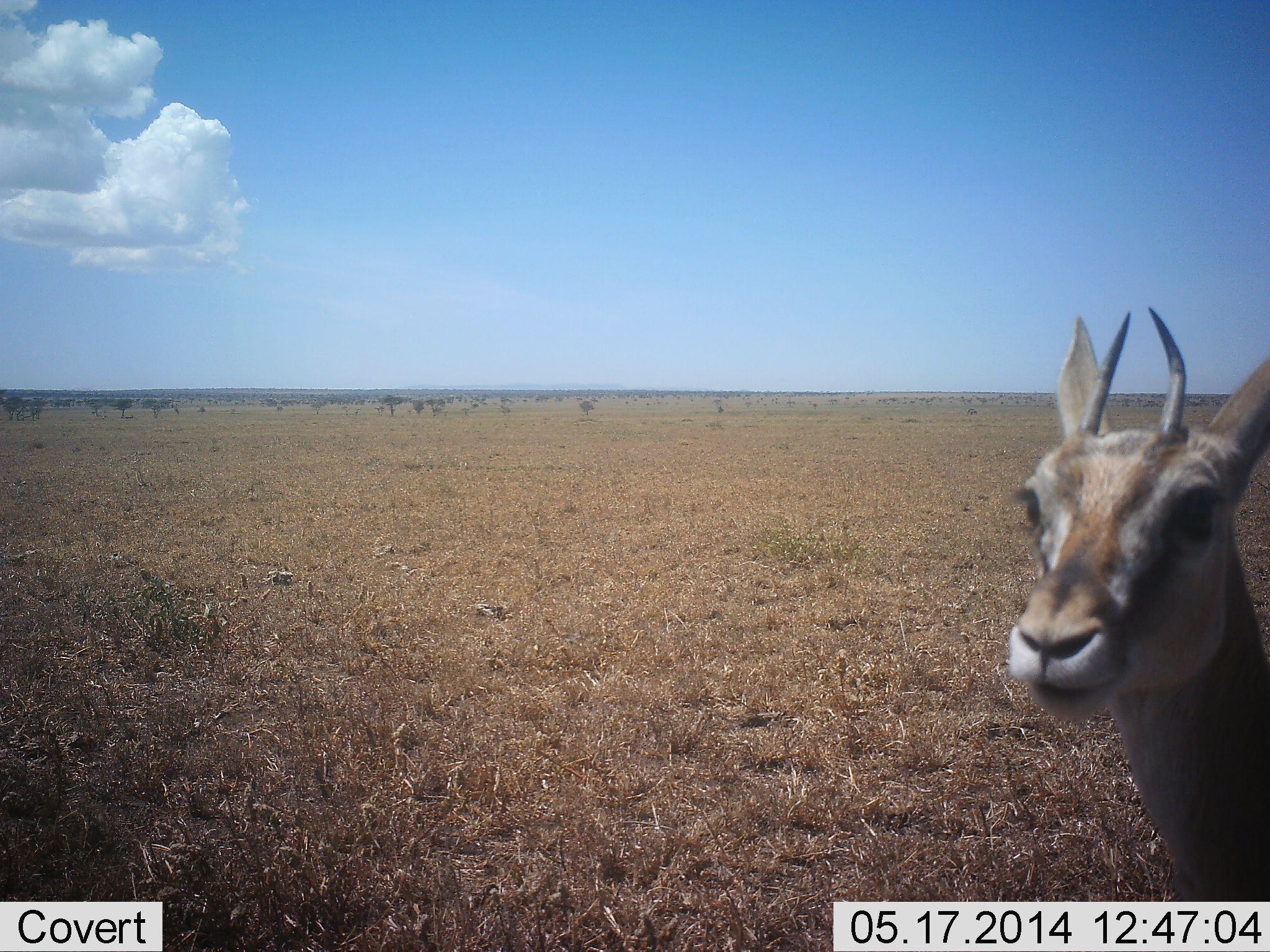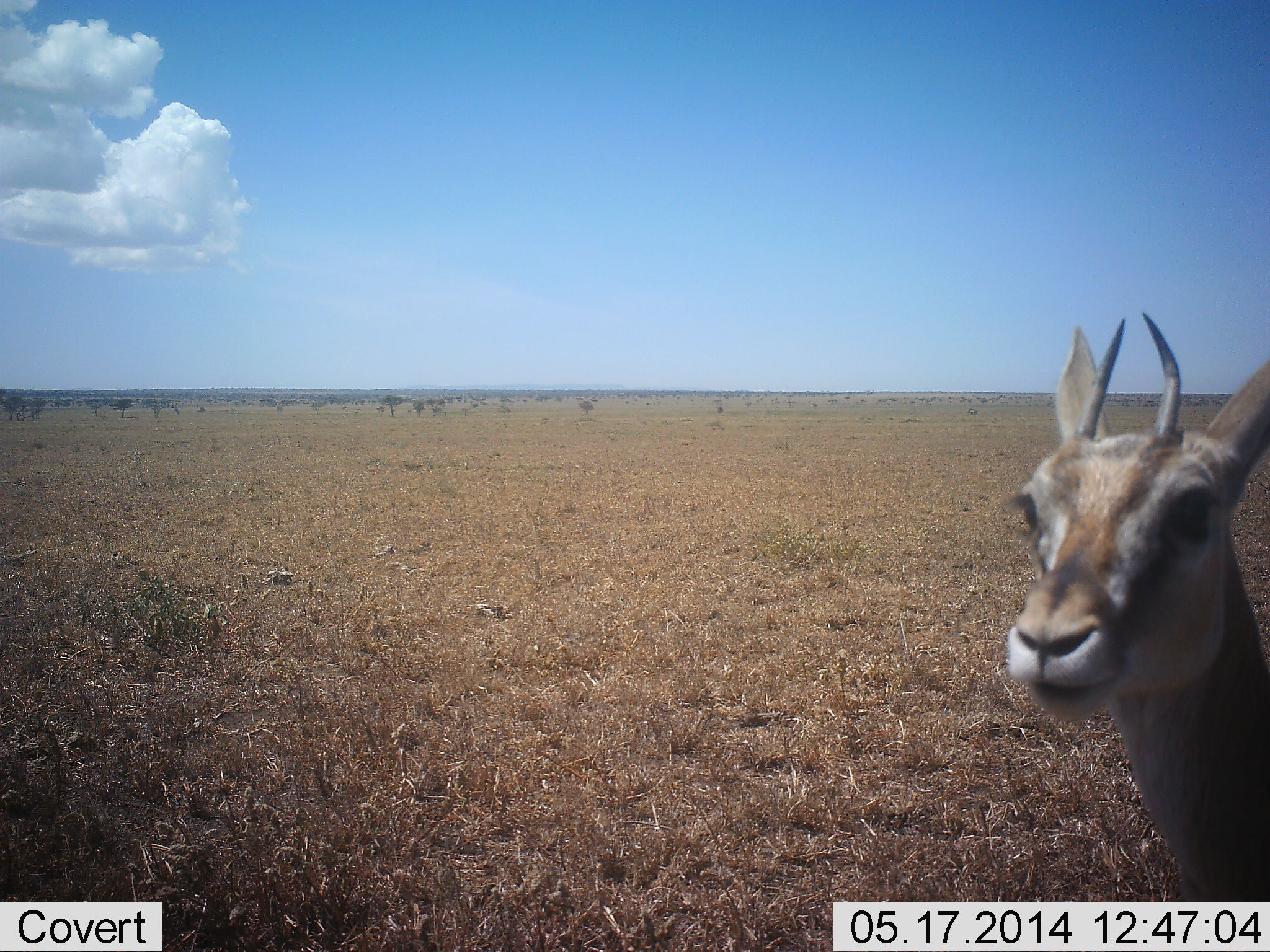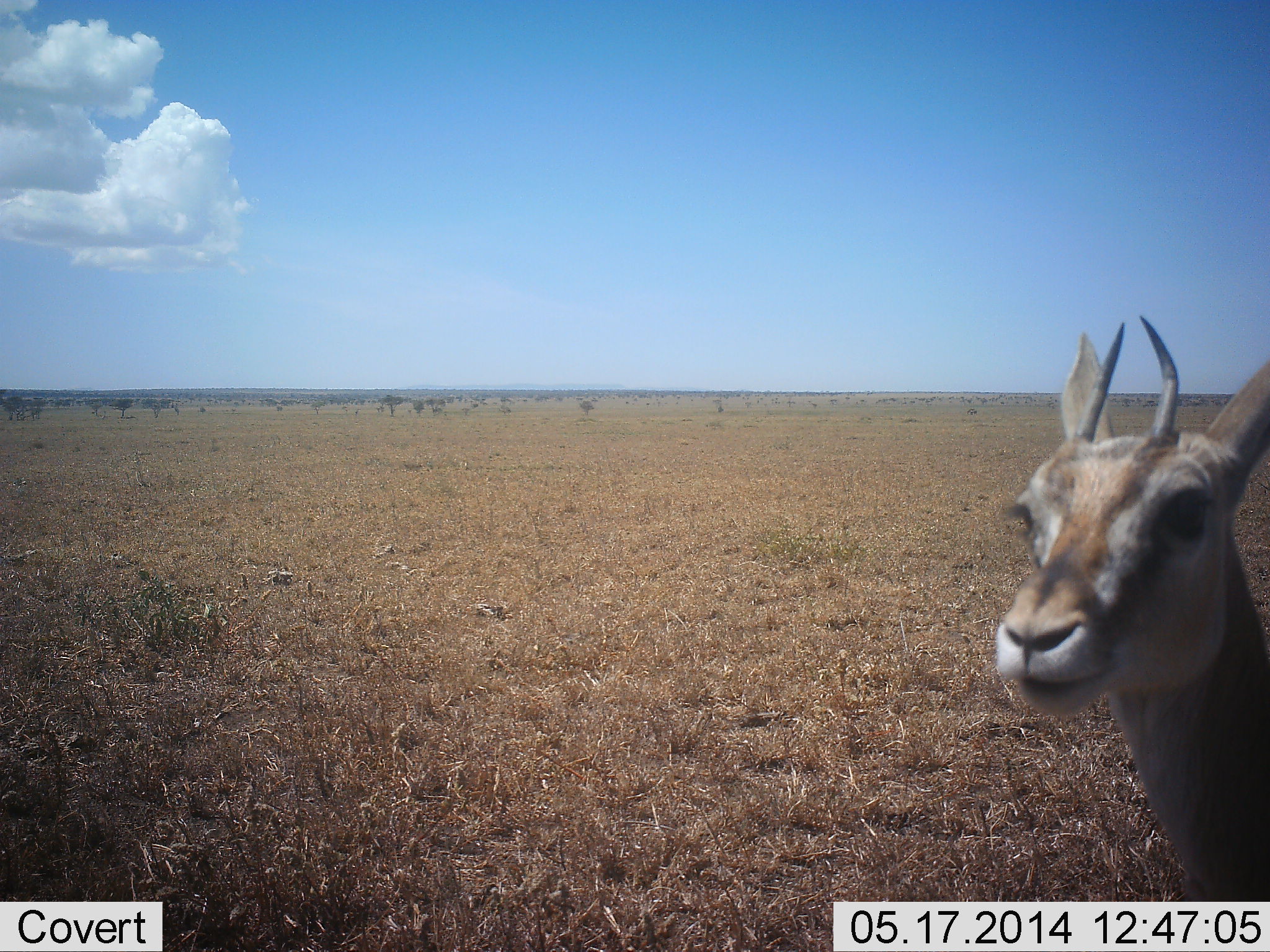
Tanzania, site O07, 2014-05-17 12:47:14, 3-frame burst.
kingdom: Animalia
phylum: Chordata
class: Mammalia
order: Artiodactyla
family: Bovidae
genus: Eudorcas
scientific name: Eudorcas thomsonii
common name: thomson's gazelle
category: gazellethomsons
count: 1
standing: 100%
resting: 0%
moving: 0%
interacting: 10%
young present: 0%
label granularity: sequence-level